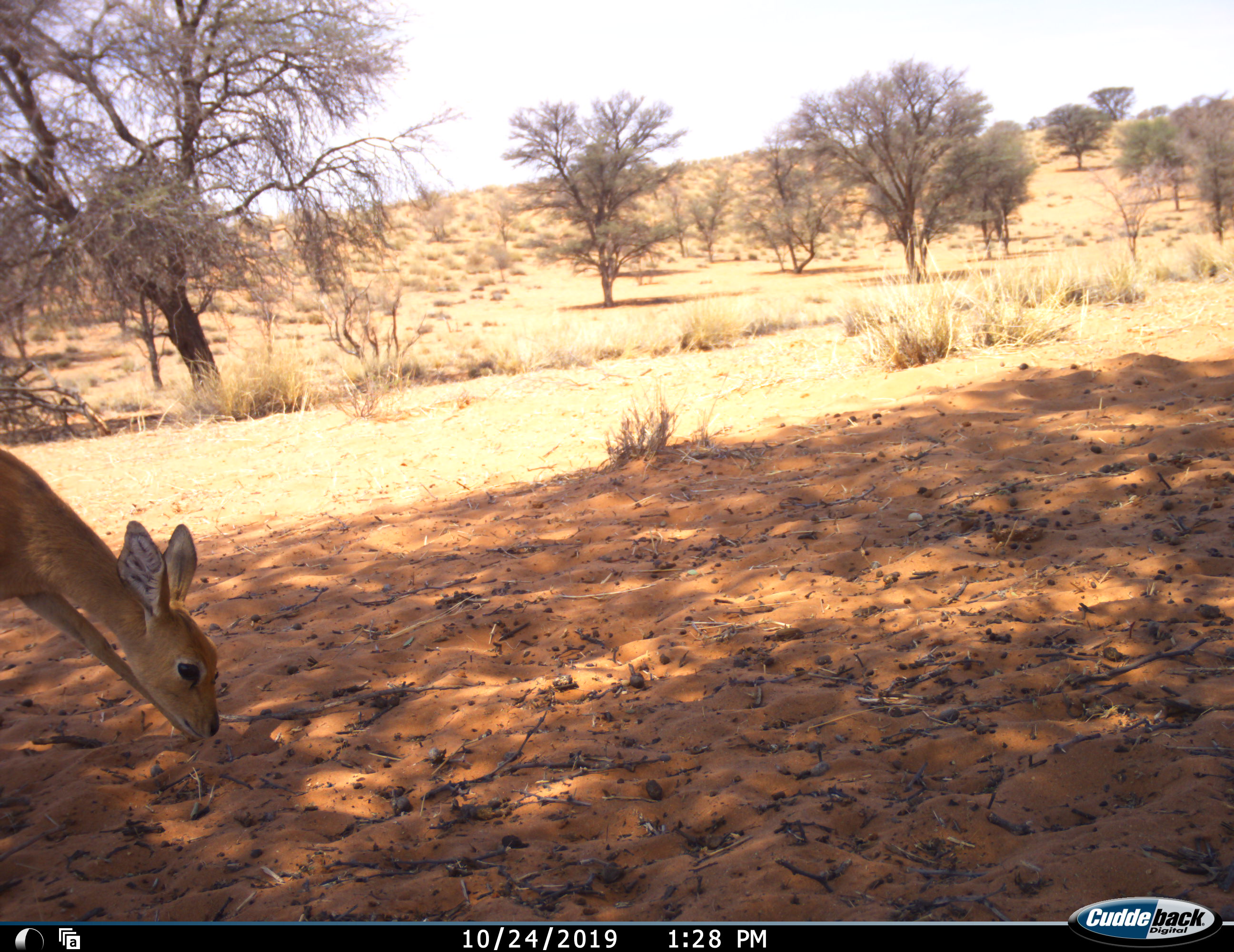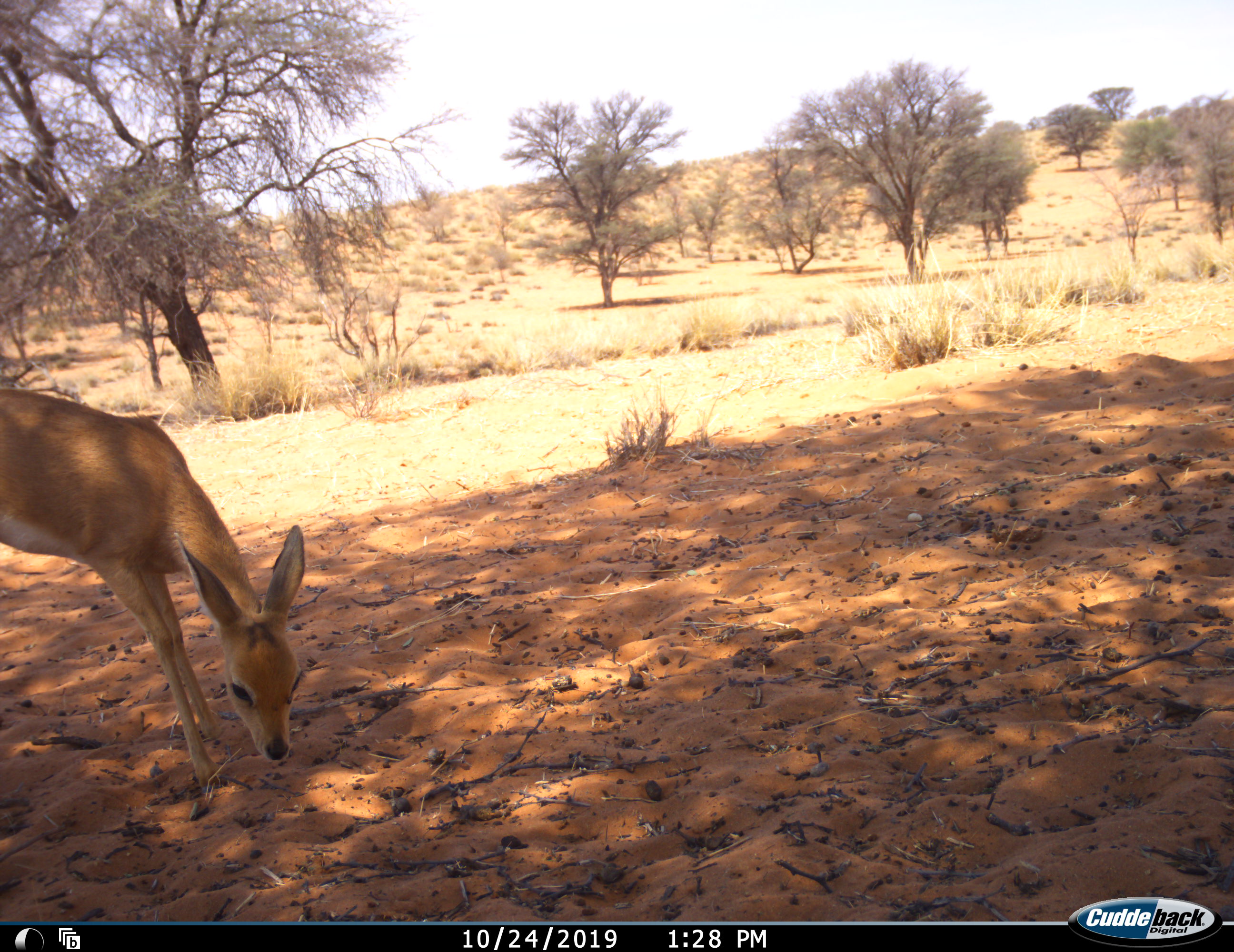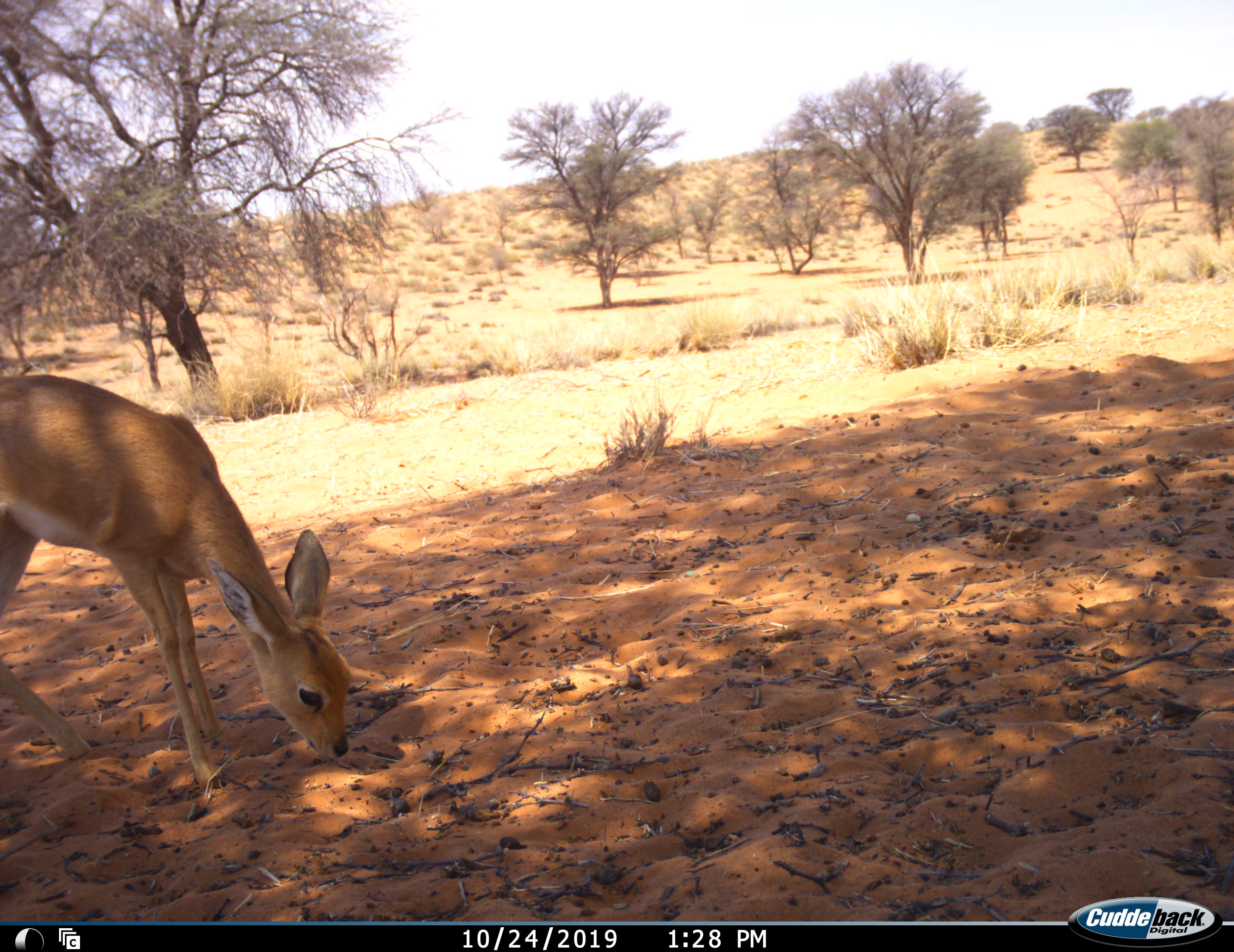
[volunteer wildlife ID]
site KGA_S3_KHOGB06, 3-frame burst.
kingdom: Animalia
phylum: Chordata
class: Mammalia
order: Artiodactyla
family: Bovidae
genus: Raphicerus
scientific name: Raphicerus campestris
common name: steenbok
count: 1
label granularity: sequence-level